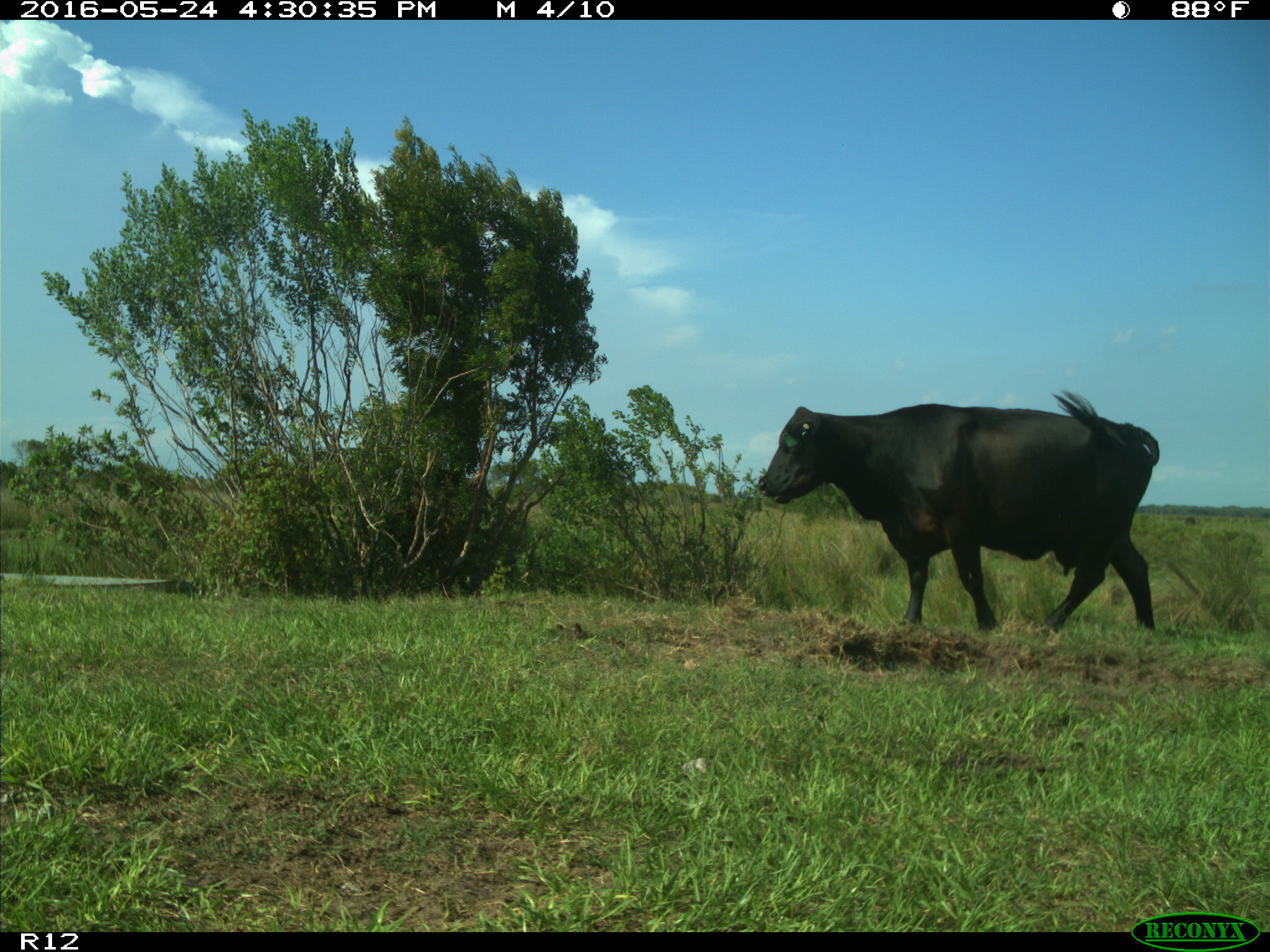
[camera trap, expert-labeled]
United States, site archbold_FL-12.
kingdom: Animalia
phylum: Chordata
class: Mammalia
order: Artiodactyla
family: Bovidae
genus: Bos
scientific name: Bos taurus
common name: domestic cow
Bos taurus (domestic cow).